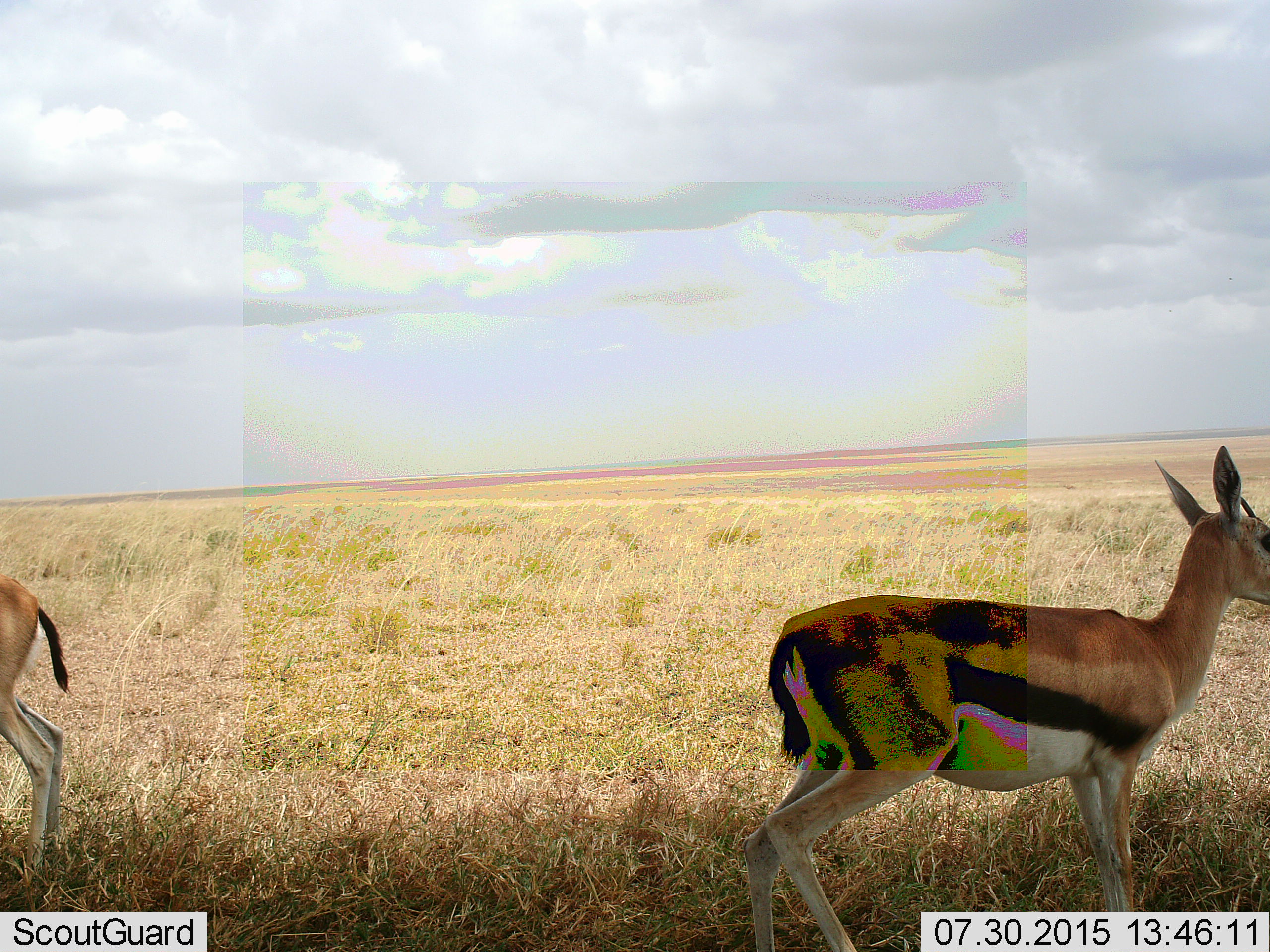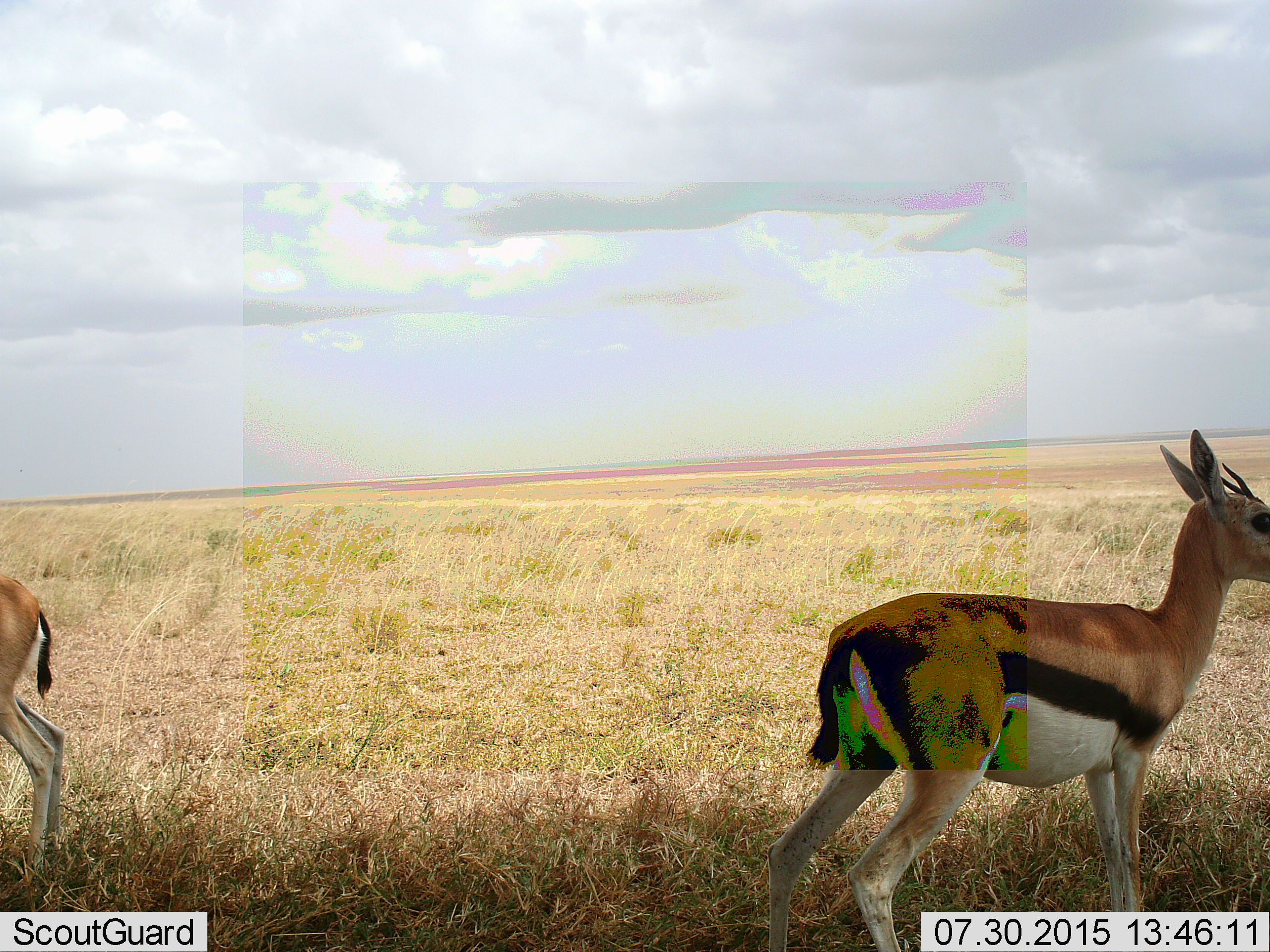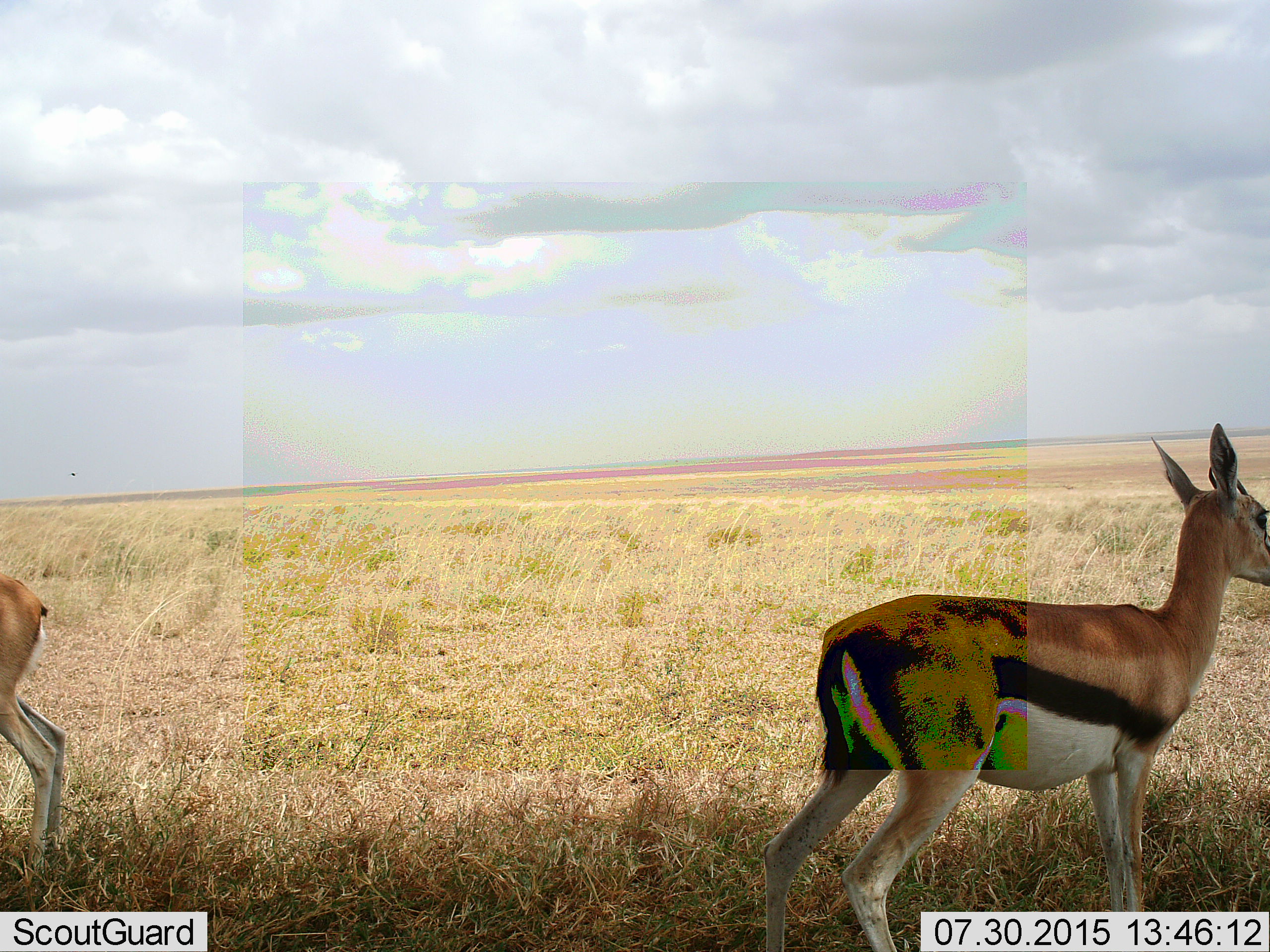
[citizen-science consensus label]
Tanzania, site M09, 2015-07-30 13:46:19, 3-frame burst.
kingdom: Animalia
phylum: Chordata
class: Mammalia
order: Artiodactyla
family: Bovidae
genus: Eudorcas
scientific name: Eudorcas thomsonii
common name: thomson's gazelle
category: gazellethomsons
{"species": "gazellethomsons (thomson's gazelle) (Eudorcas thomsonii)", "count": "2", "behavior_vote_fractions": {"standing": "83%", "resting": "0%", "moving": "17%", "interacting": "0%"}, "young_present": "0%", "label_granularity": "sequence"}